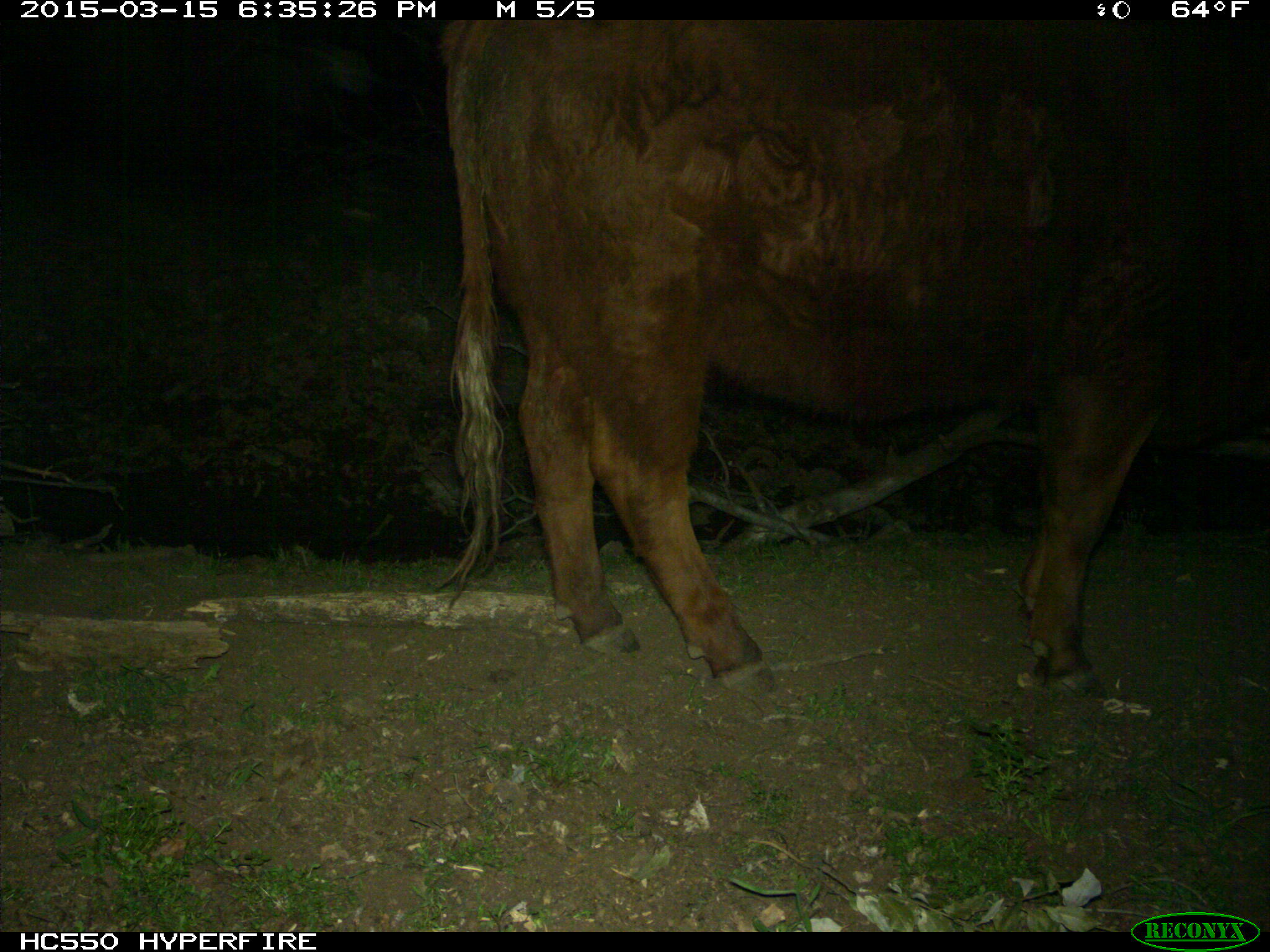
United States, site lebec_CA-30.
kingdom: Animalia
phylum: Chordata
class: Mammalia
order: Artiodactyla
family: Bovidae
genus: Bos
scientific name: Bos taurus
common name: domestic cow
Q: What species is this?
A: Bos taurus (domestic cow).